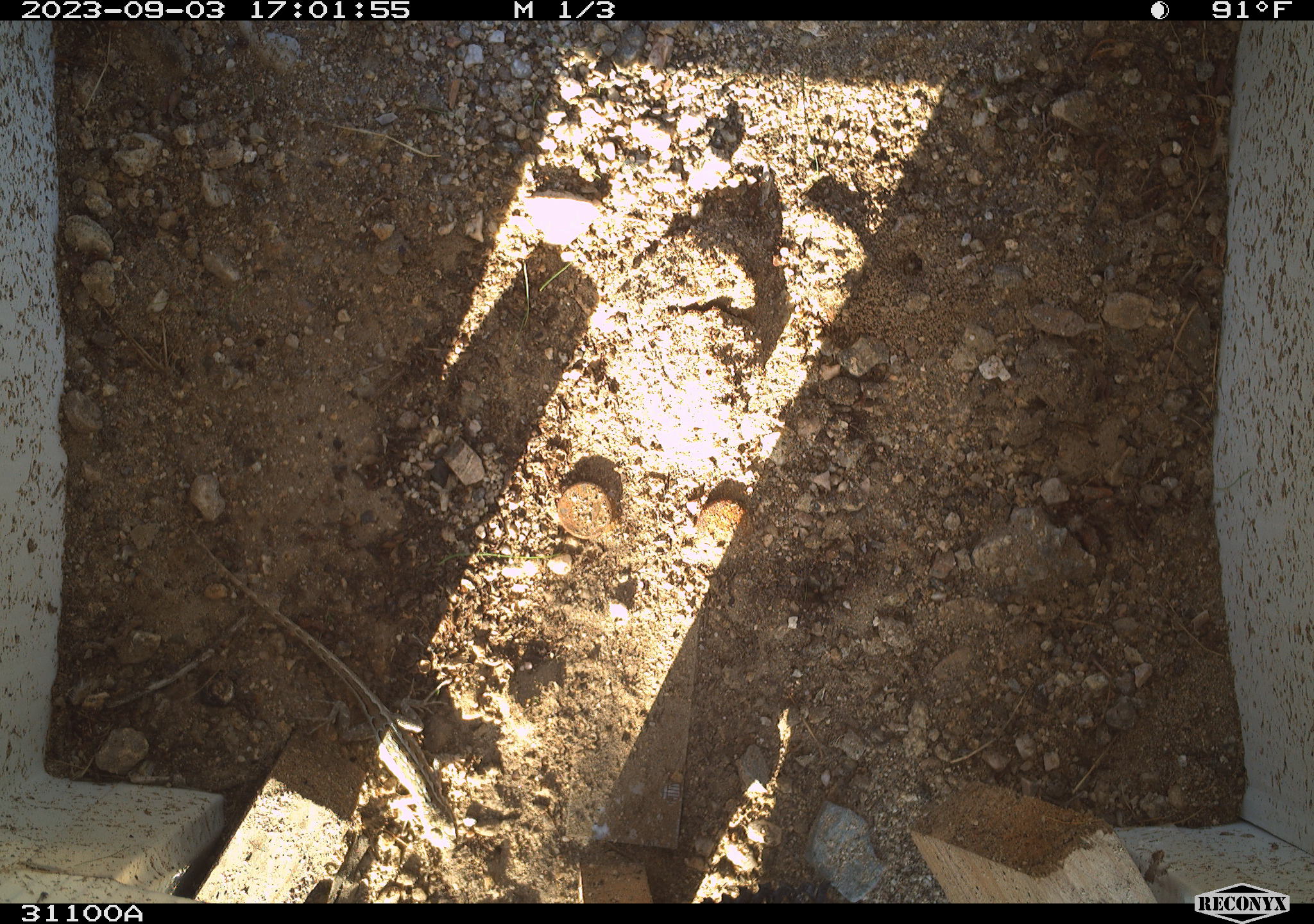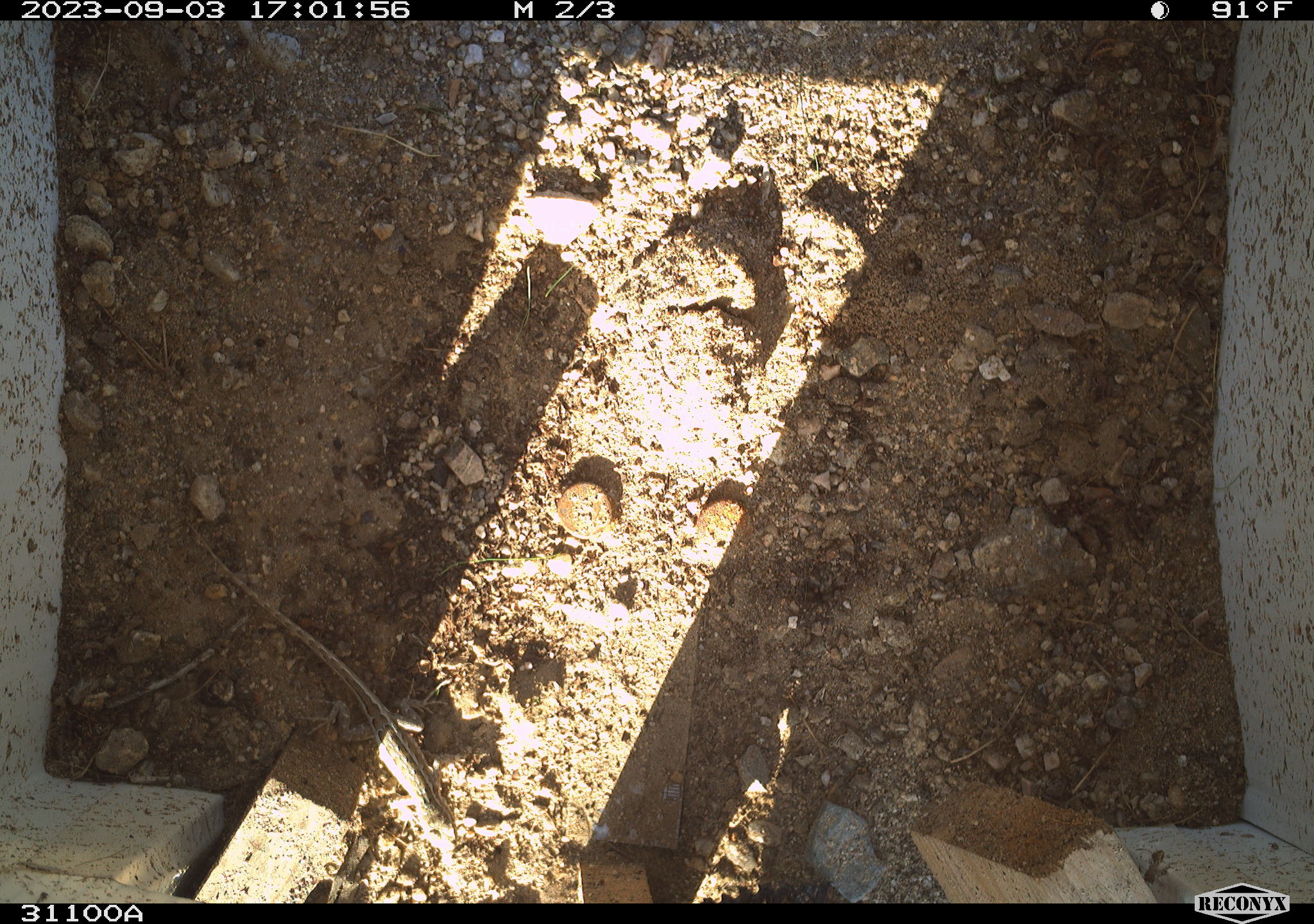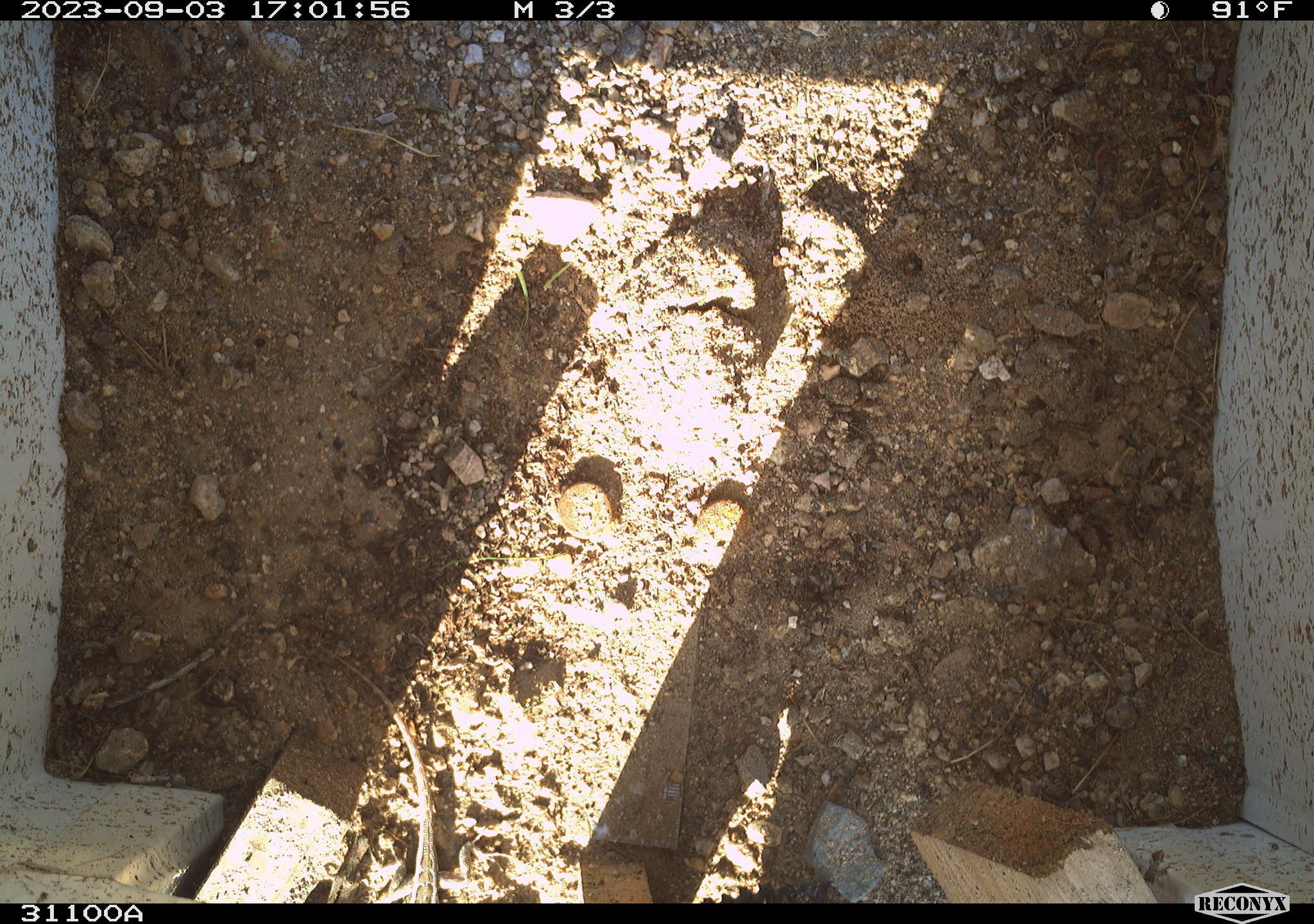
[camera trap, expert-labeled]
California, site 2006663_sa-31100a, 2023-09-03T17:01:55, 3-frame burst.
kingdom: Animalia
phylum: Chordata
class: Reptilia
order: Squamata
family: Phrynosomatidae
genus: Sceloporus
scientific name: Sceloporus graciosus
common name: common sagebrush lizard